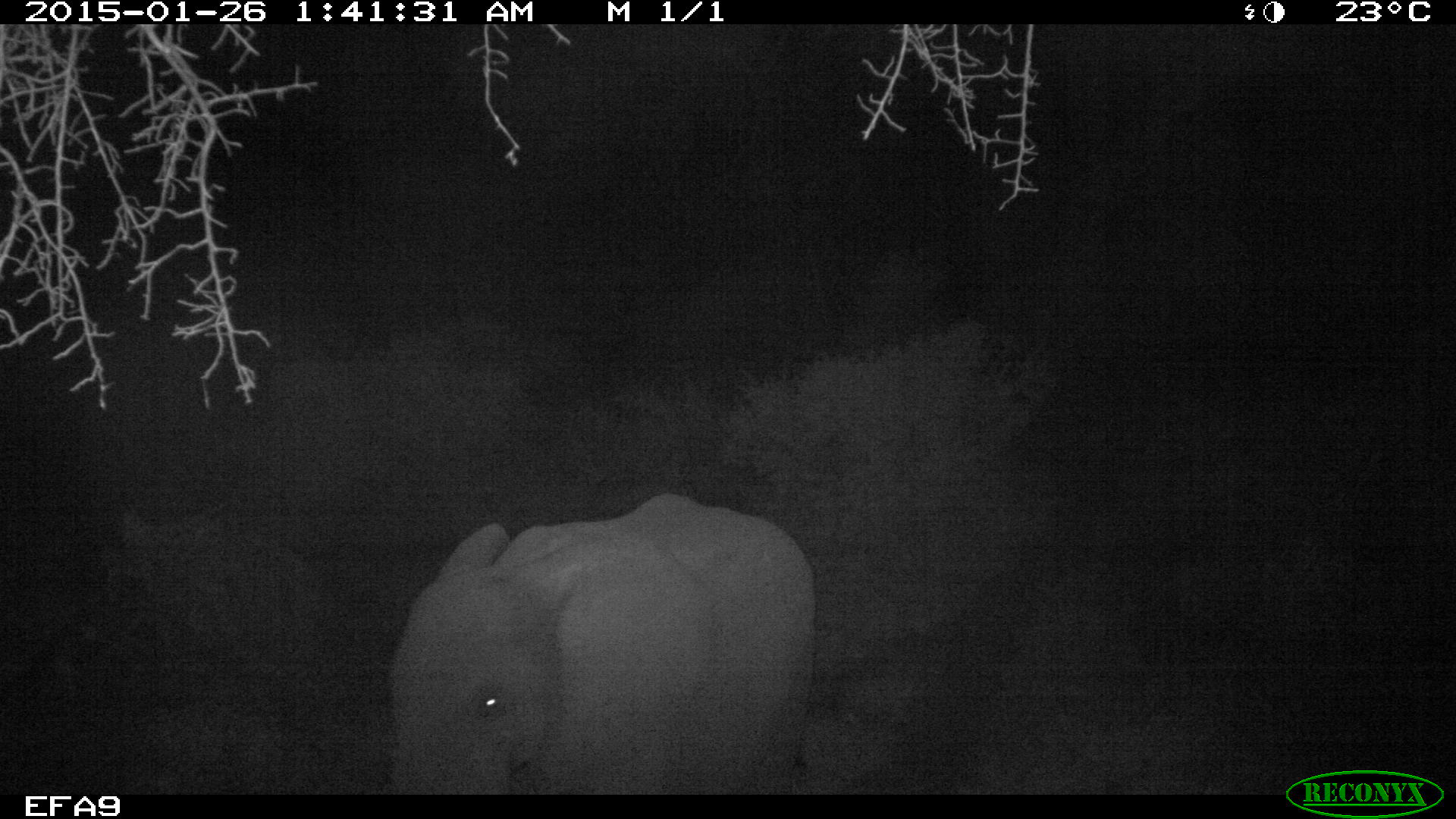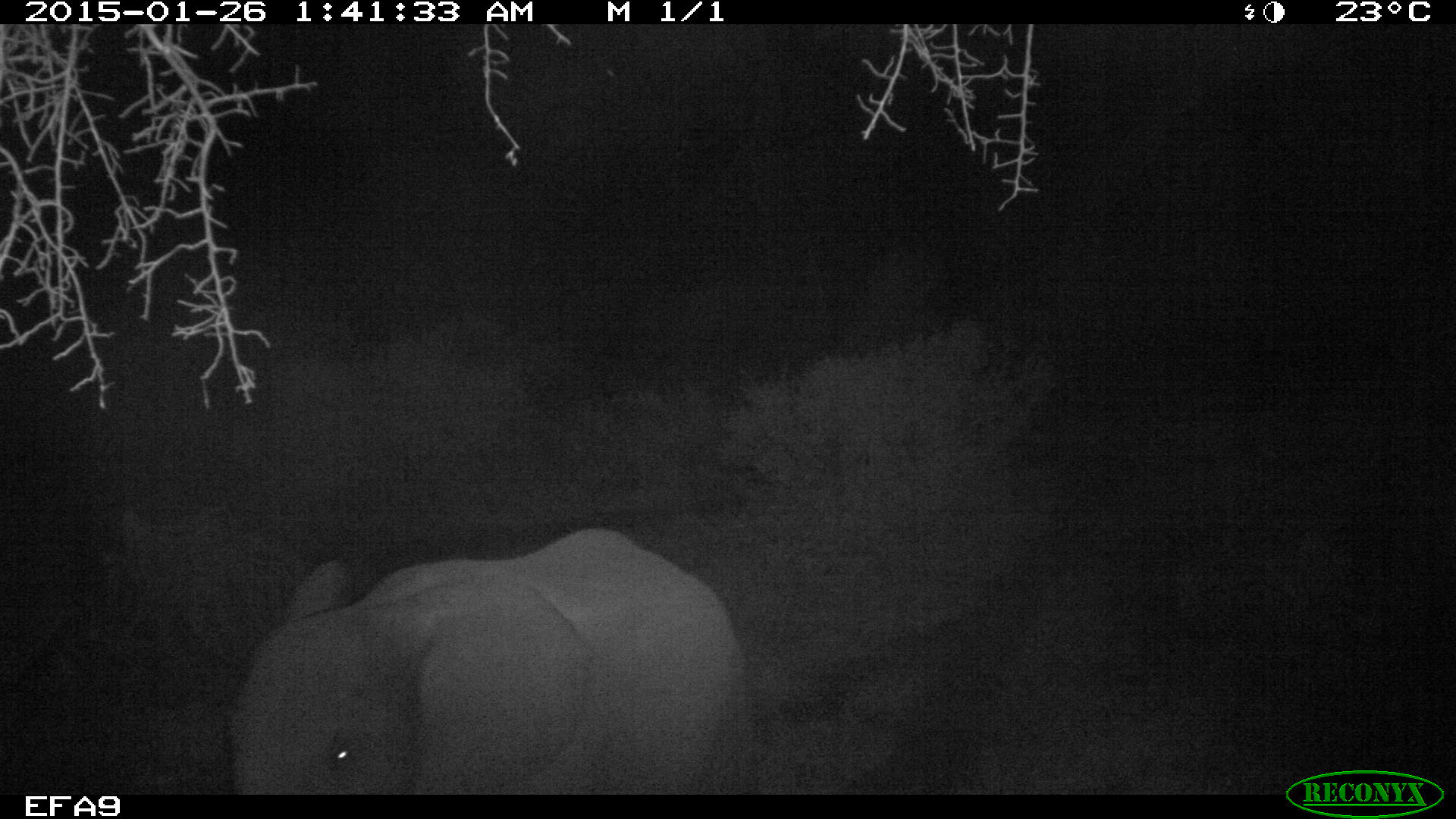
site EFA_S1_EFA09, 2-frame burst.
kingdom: Animalia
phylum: Chordata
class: Mammalia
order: Proboscidea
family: Elephantidae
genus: Loxodonta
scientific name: Loxodonta africana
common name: african bush elephant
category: elephant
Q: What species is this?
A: Elephant (african bush elephant) (Loxodonta africana).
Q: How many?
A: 1.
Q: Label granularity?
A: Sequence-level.